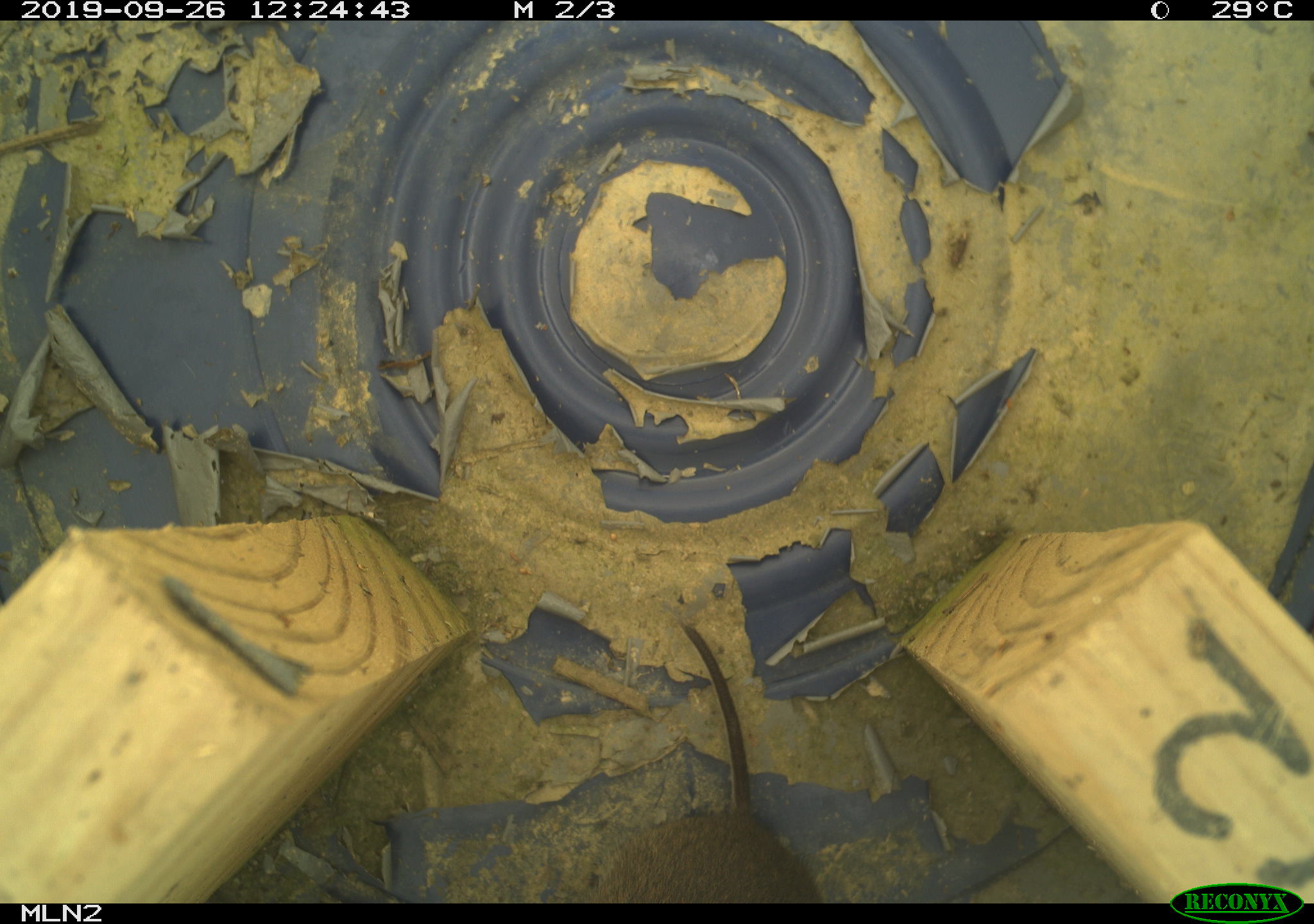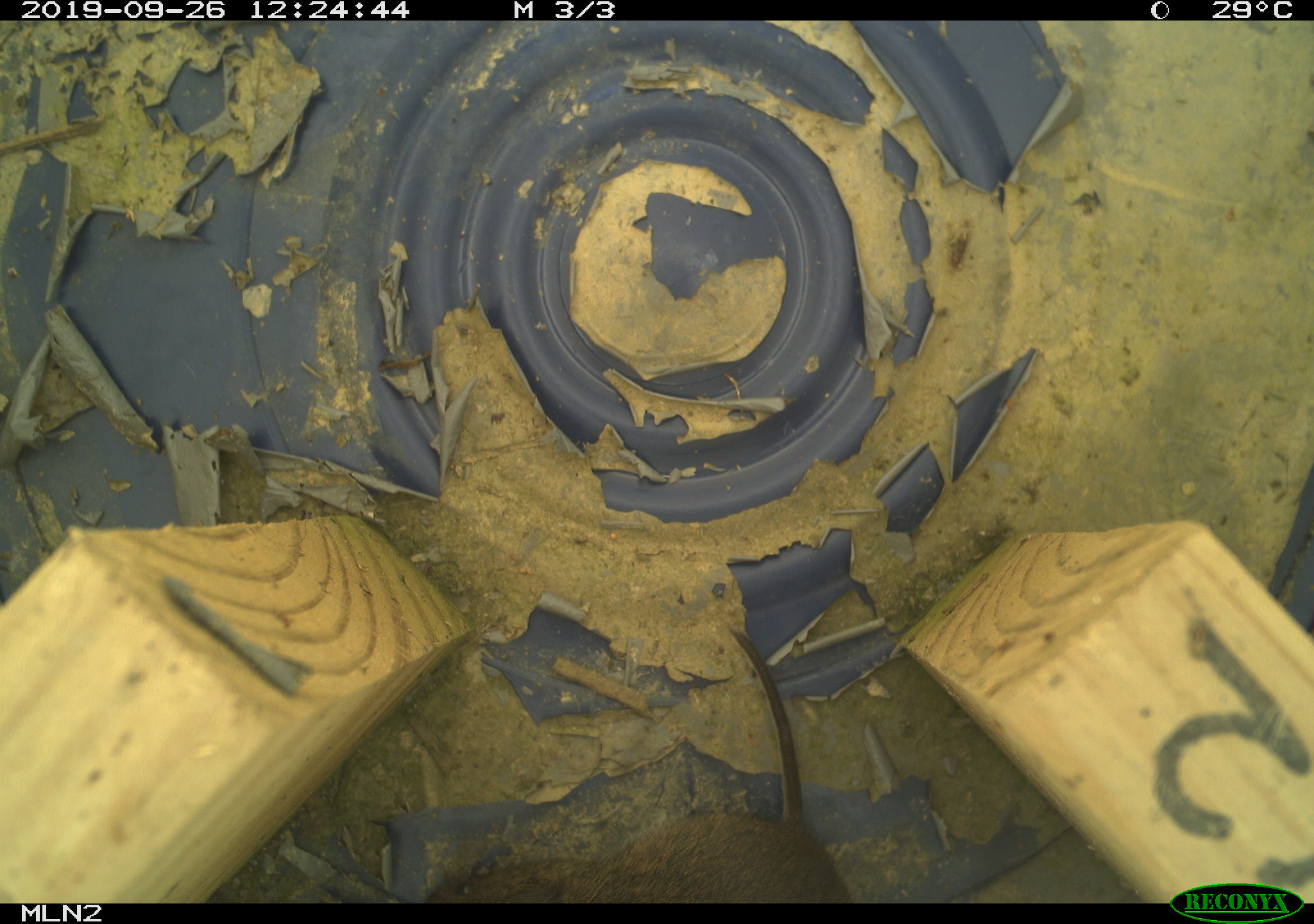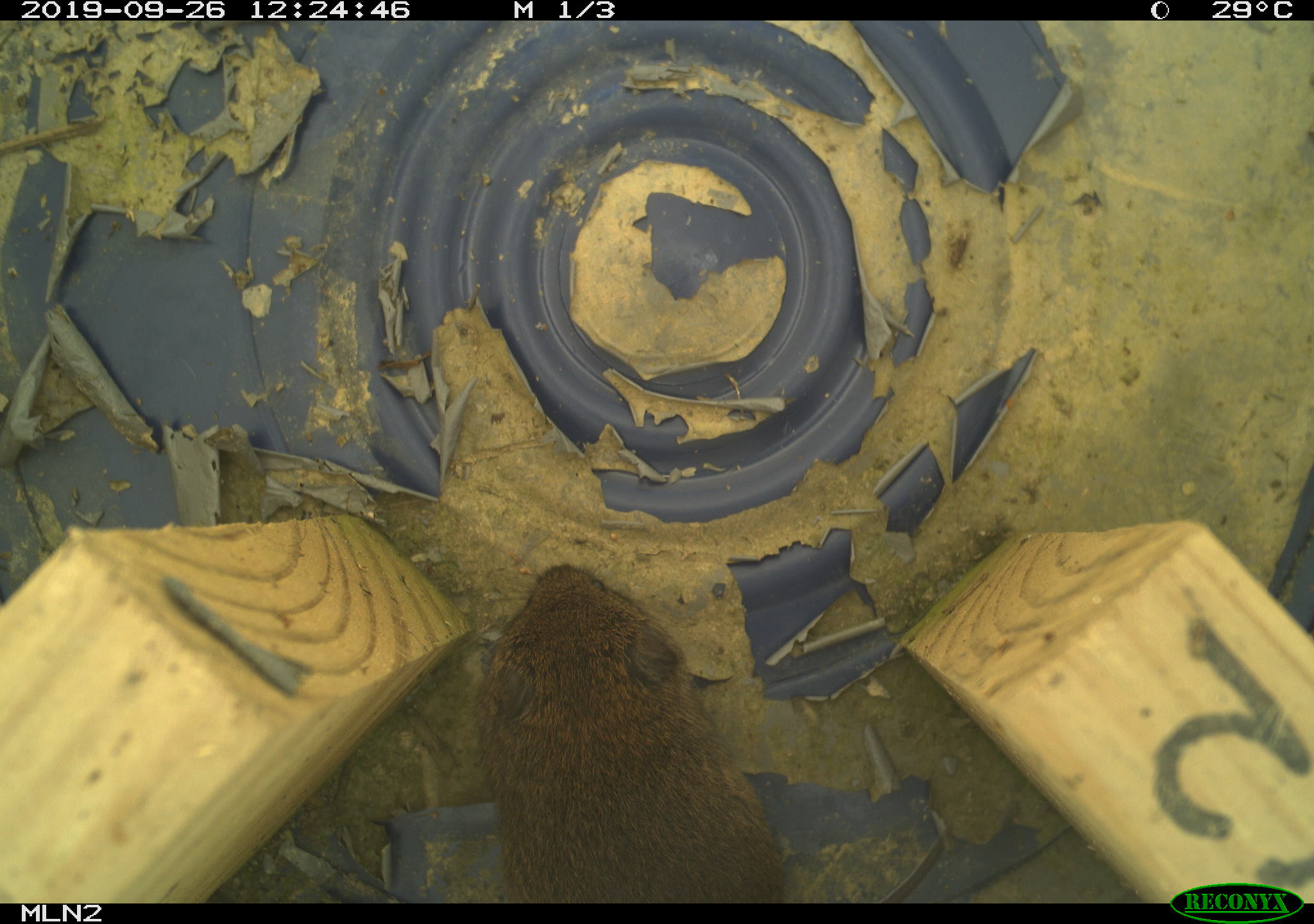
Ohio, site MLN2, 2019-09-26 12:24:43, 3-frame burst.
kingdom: Animalia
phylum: Chordata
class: Mammalia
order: Rodentia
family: Cricetidae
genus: Microtus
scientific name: Microtus pennsylvanicus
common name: meadow vole